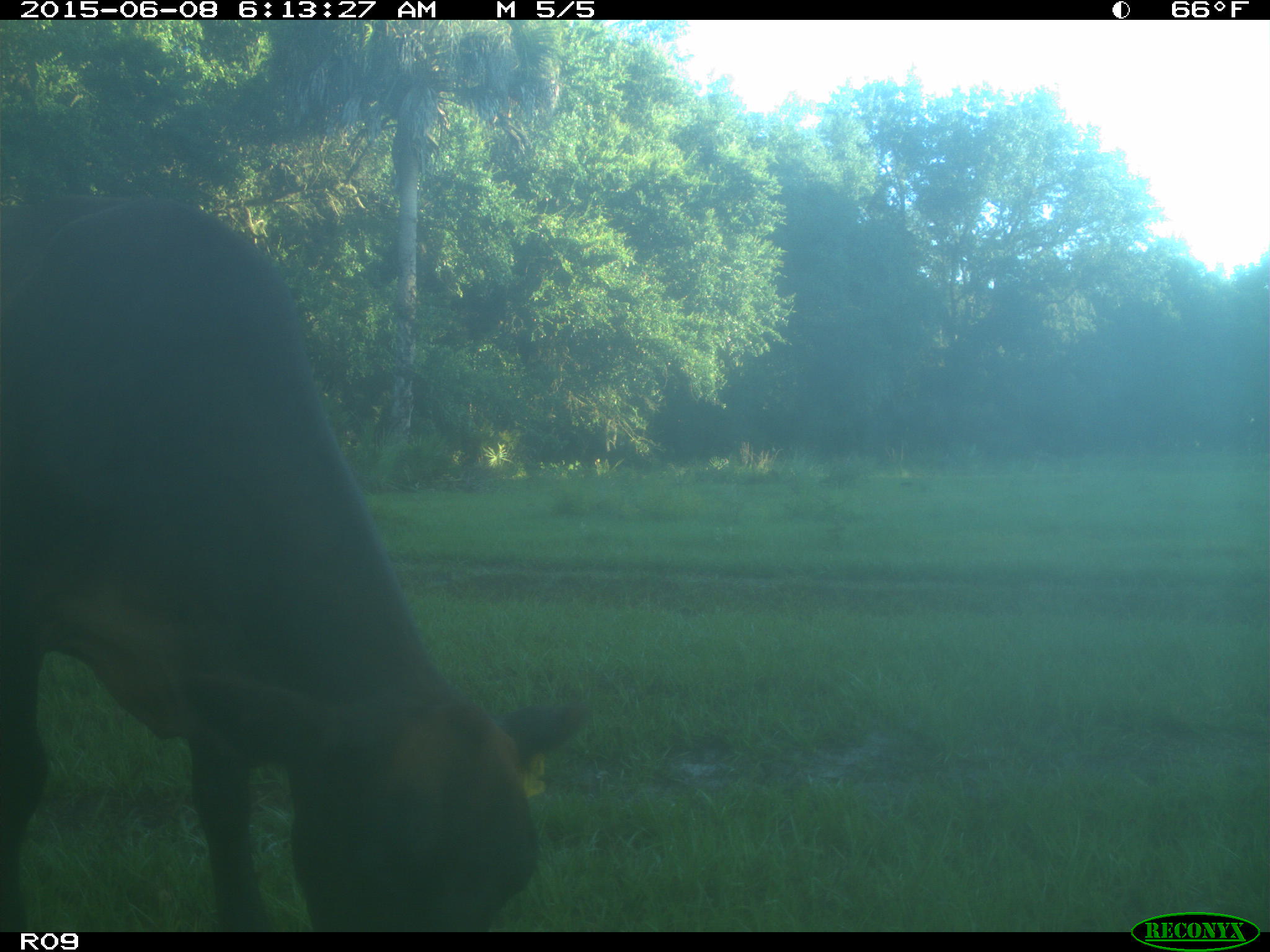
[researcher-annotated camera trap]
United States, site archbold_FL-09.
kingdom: Animalia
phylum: Chordata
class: Mammalia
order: Artiodactyla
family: Bovidae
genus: Bos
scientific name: Bos taurus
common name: domestic cow